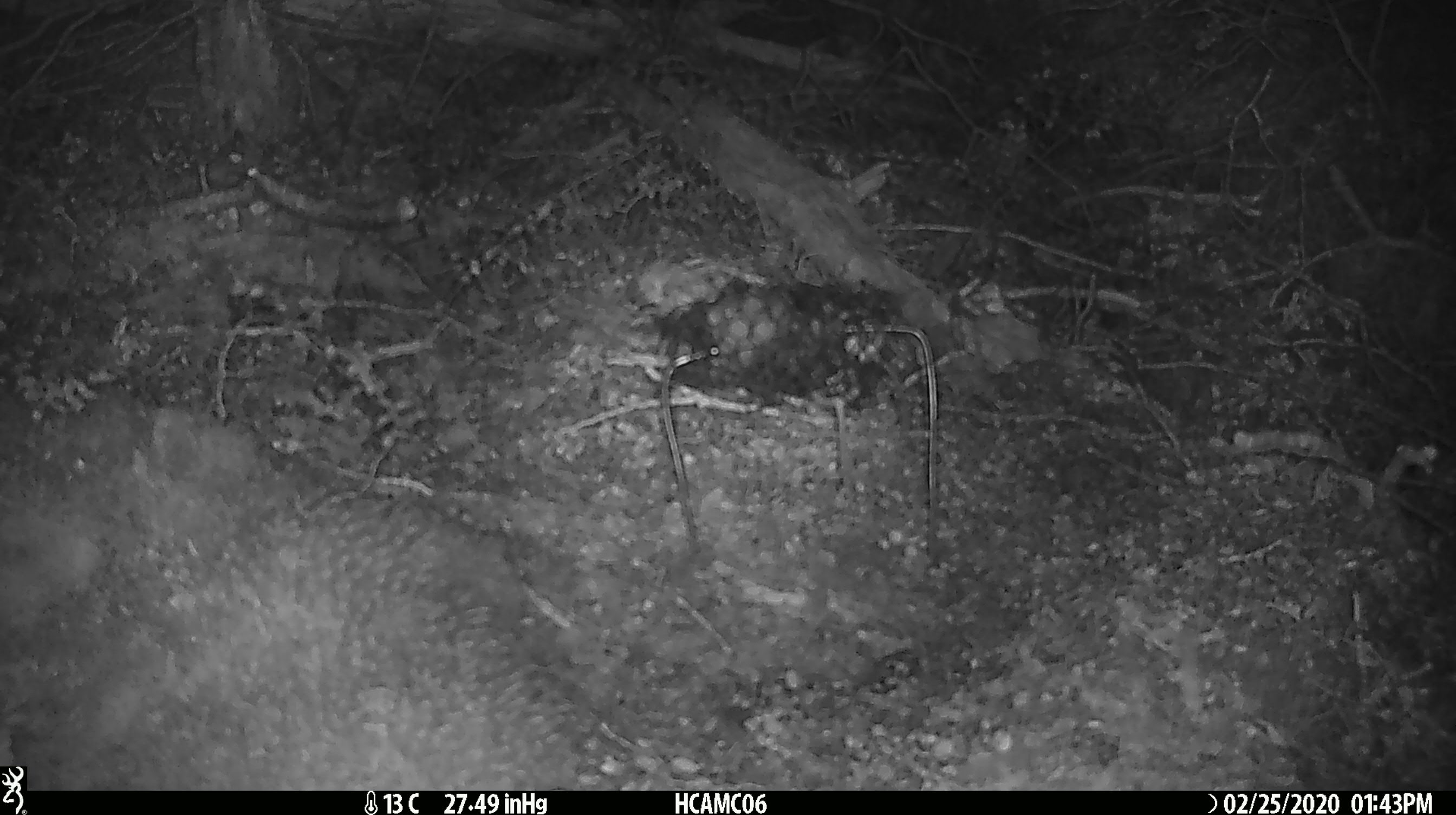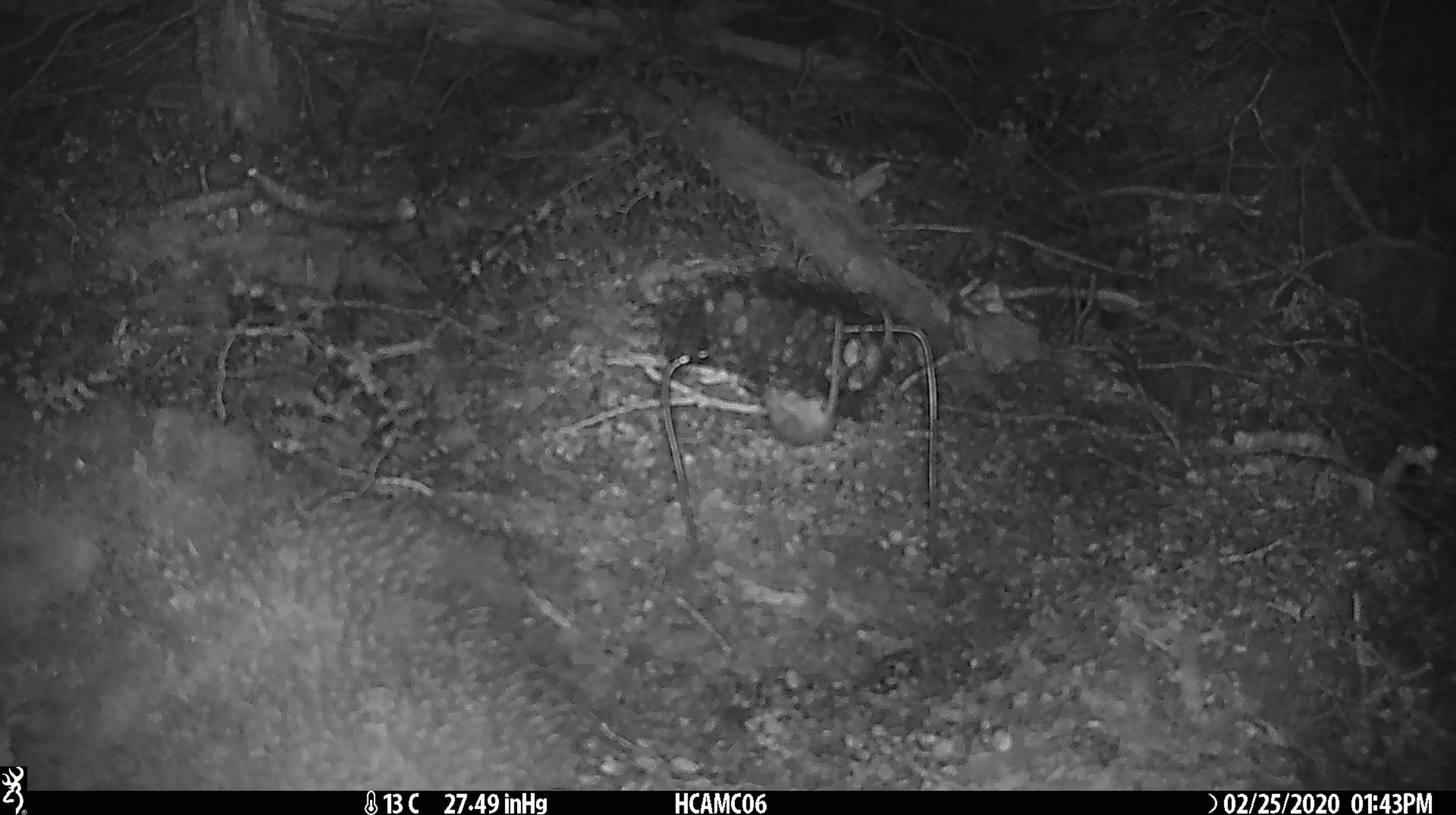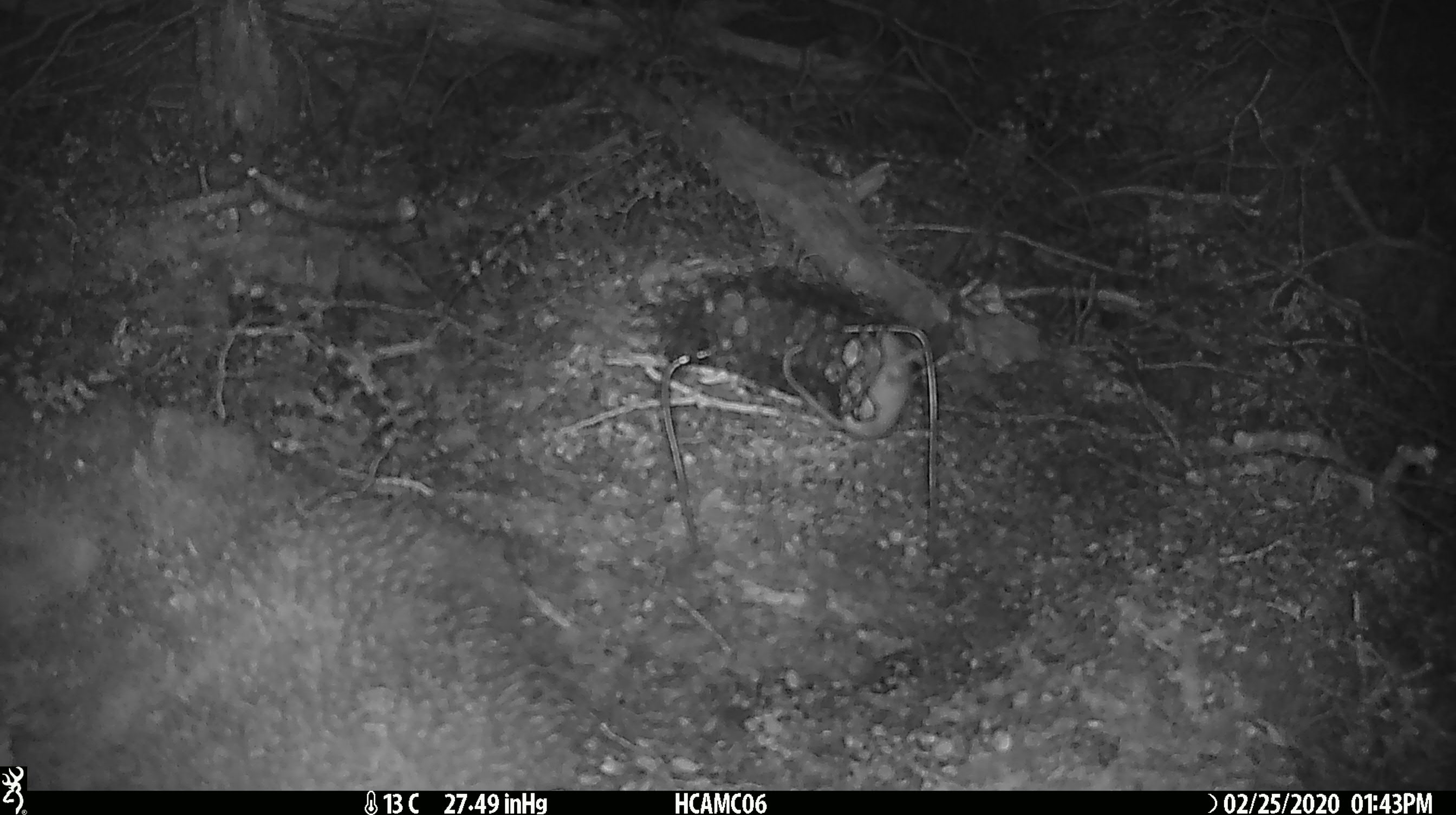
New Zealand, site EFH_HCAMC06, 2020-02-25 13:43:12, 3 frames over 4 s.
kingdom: Animalia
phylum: Chordata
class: Mammalia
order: Rodentia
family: Muridae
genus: Mus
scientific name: Mus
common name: mouse